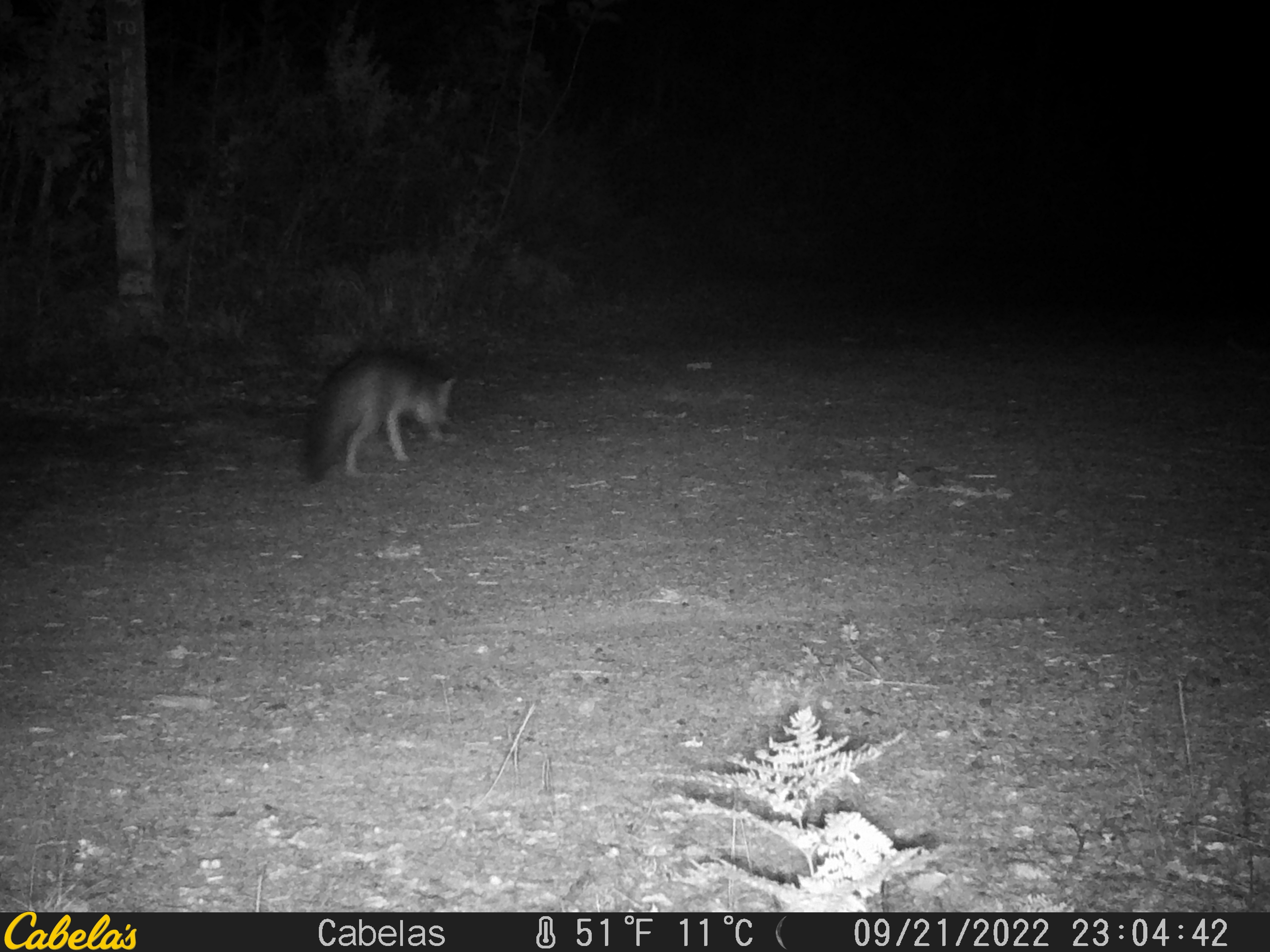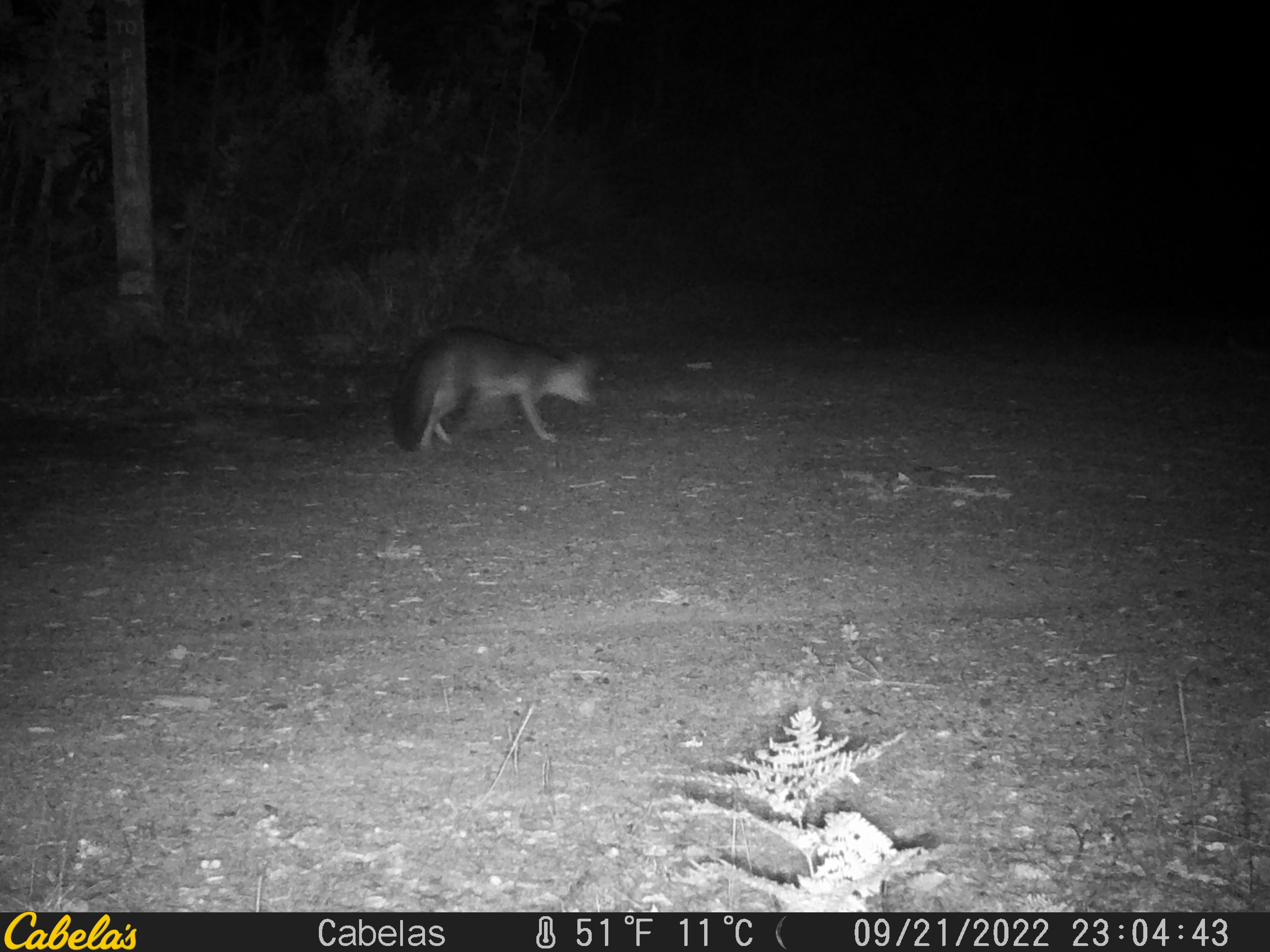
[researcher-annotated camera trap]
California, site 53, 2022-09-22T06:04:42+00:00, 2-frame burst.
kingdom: Animalia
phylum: Chordata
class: Mammalia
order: Carnivora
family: Canidae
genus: Urocyon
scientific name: Urocyon cinereoargenteus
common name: gray fox